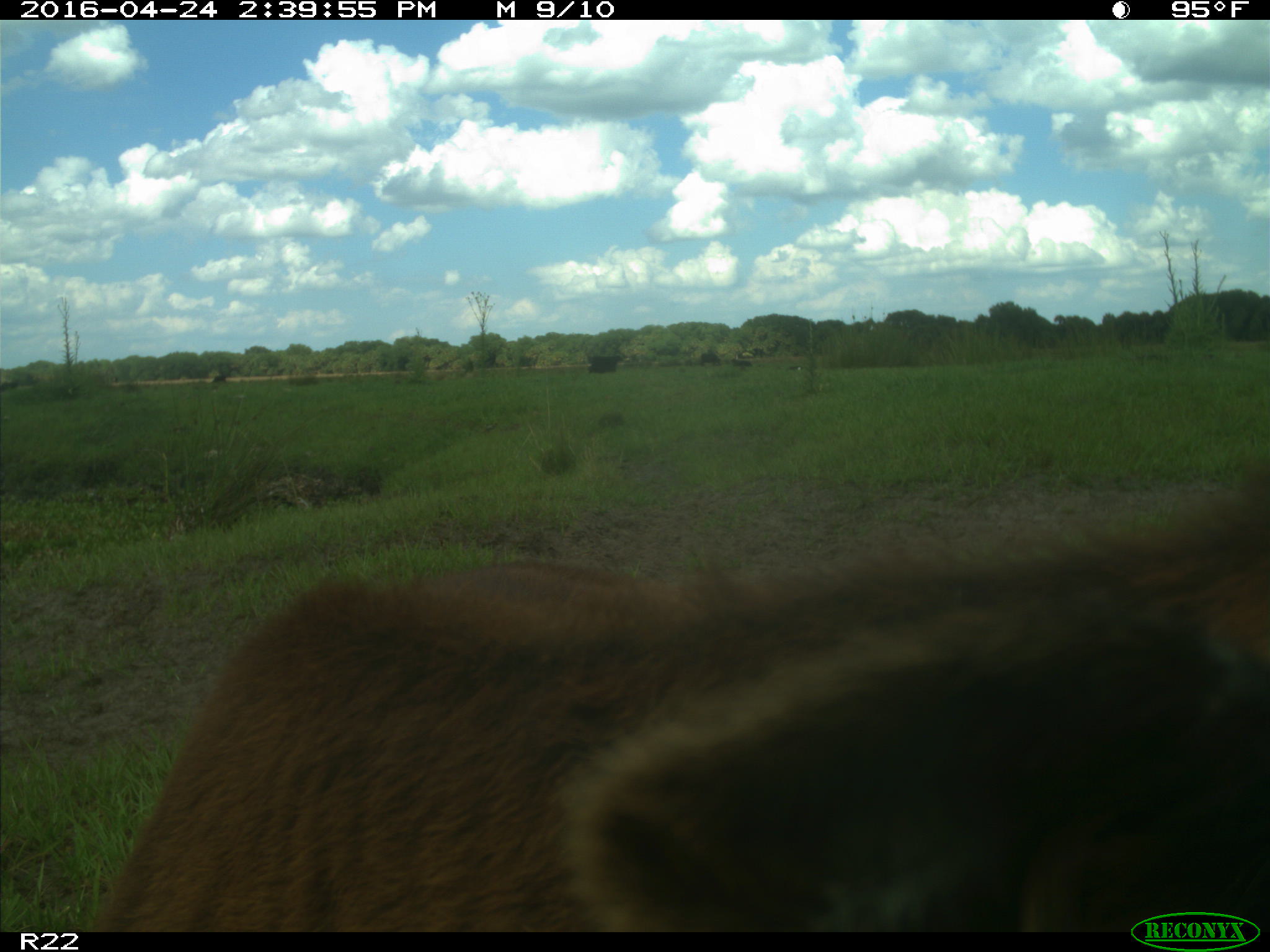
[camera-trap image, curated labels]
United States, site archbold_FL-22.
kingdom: Animalia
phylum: Chordata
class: Mammalia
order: Artiodactyla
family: Bovidae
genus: Bos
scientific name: Bos taurus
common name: domestic cow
Bos taurus (domestic cow).